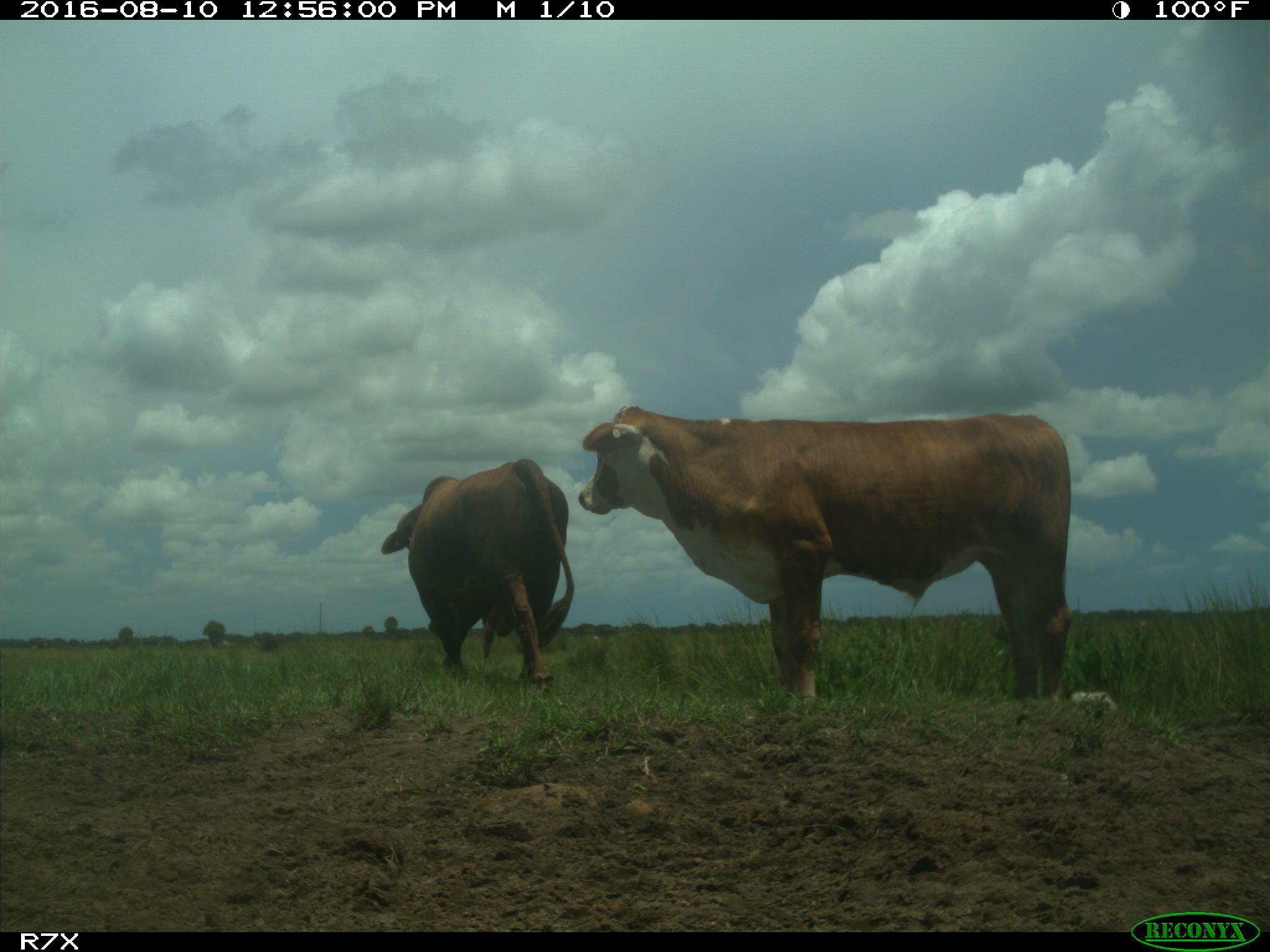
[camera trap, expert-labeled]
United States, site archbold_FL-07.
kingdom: Animalia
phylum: Chordata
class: Mammalia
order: Artiodactyla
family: Bovidae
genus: Bos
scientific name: Bos taurus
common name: domestic cow